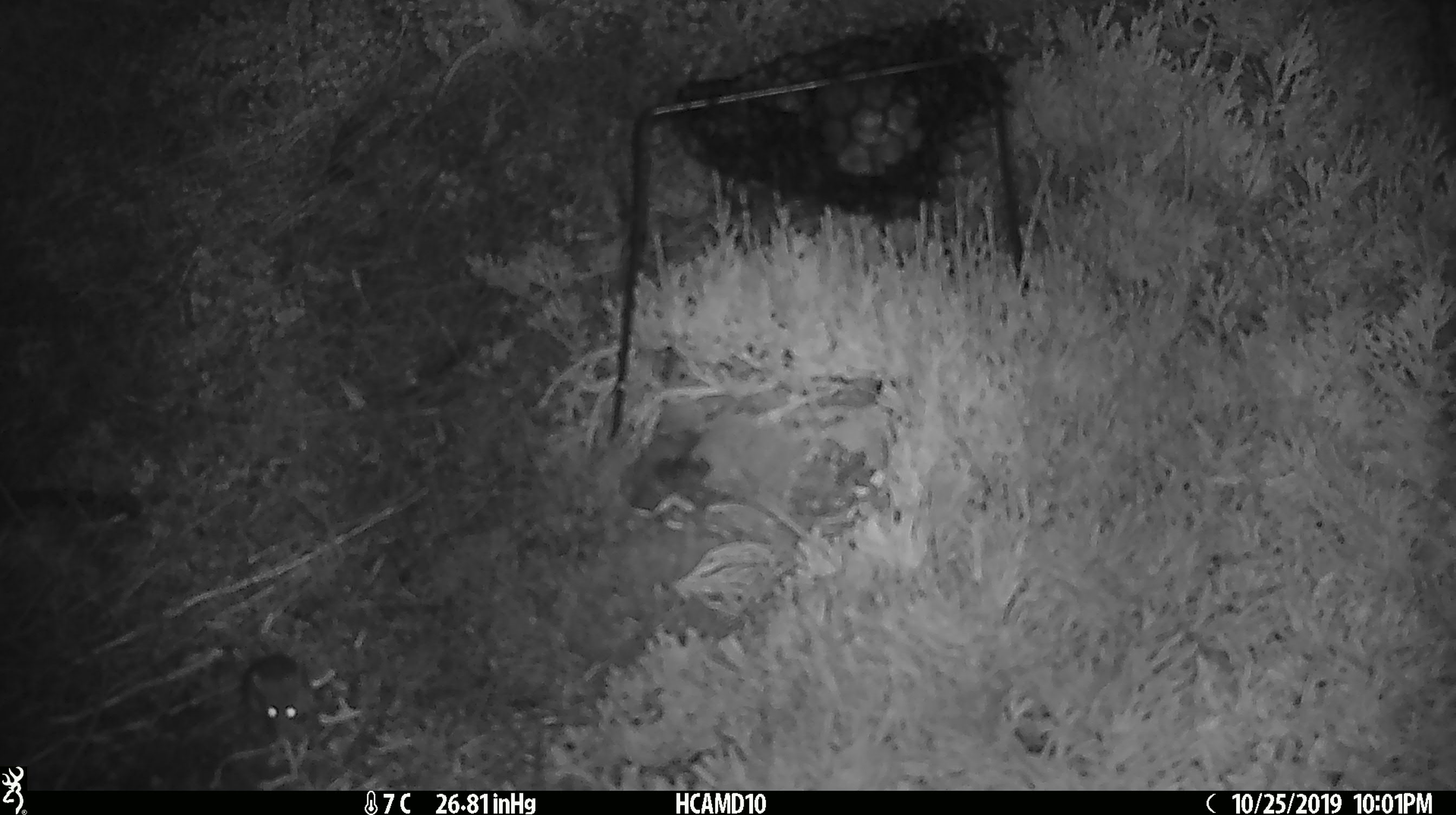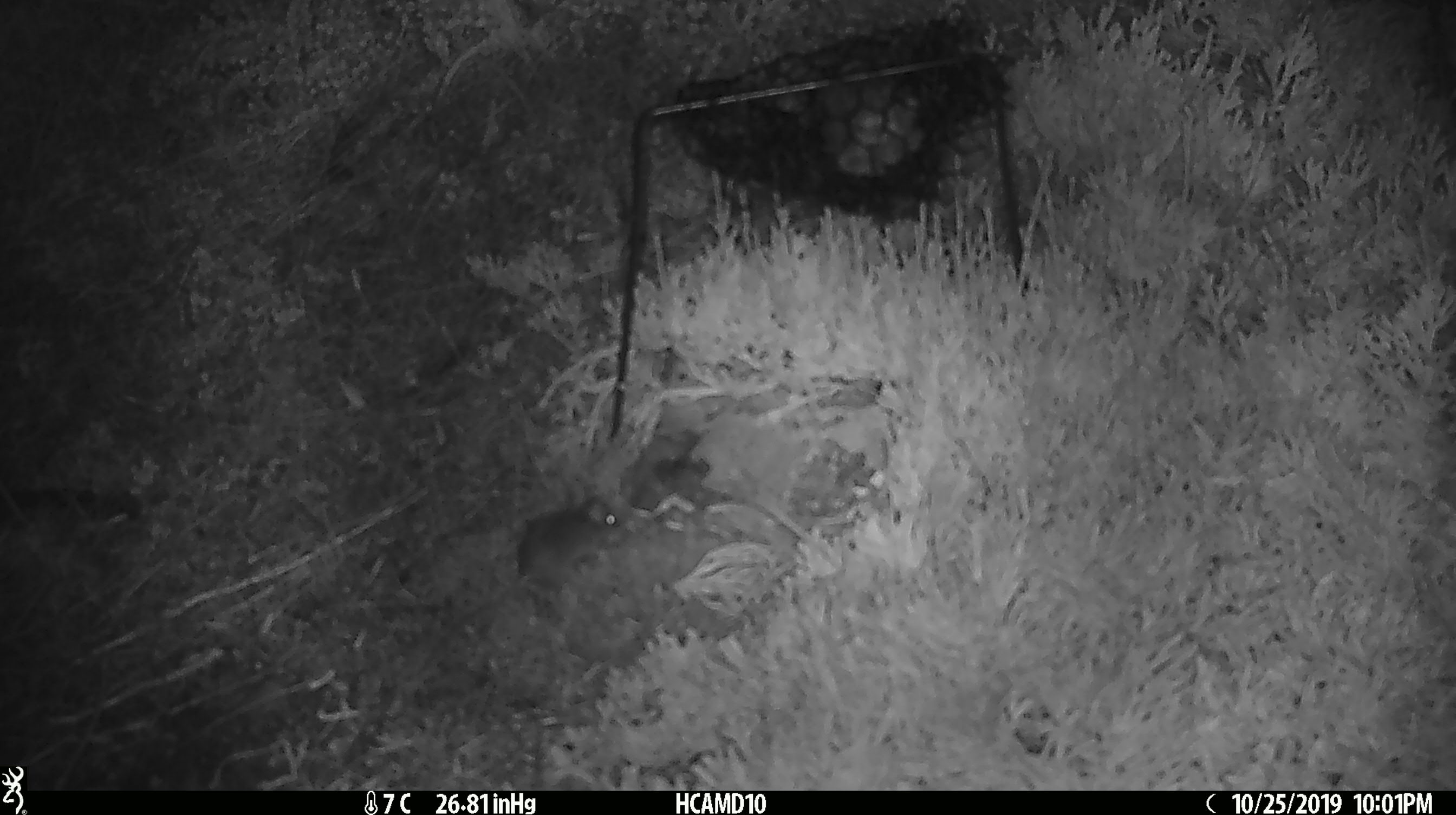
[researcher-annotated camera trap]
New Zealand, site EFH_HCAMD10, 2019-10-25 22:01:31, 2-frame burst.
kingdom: Animalia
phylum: Chordata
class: Mammalia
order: Rodentia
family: Muridae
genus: Mus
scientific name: Mus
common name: mouse